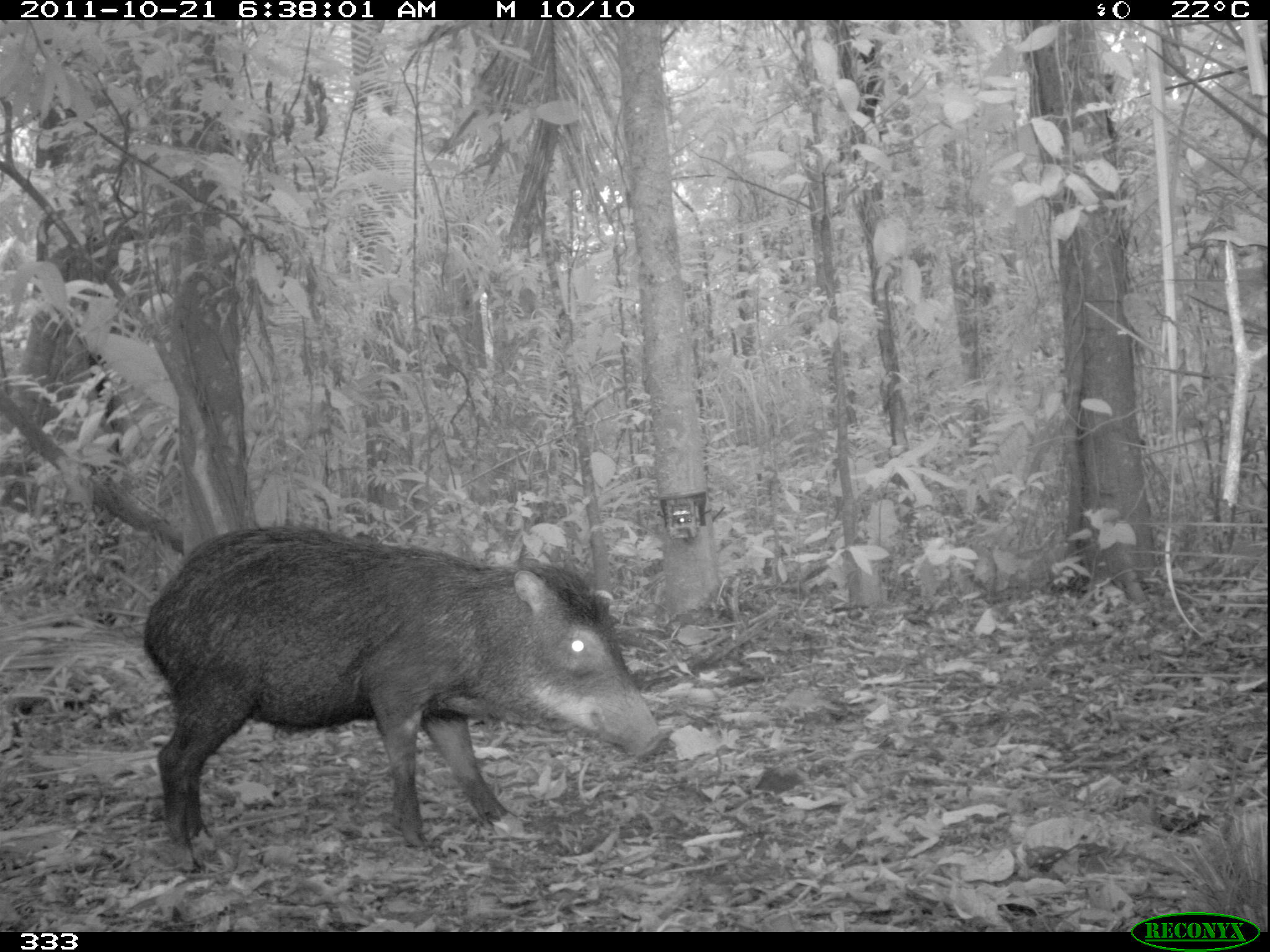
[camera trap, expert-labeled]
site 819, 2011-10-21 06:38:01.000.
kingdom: Animalia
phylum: Chordata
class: Mammalia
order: Artiodactyla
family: Tayassuidae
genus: Tayassu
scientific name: Tayassu pecari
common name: white-lipped peccary